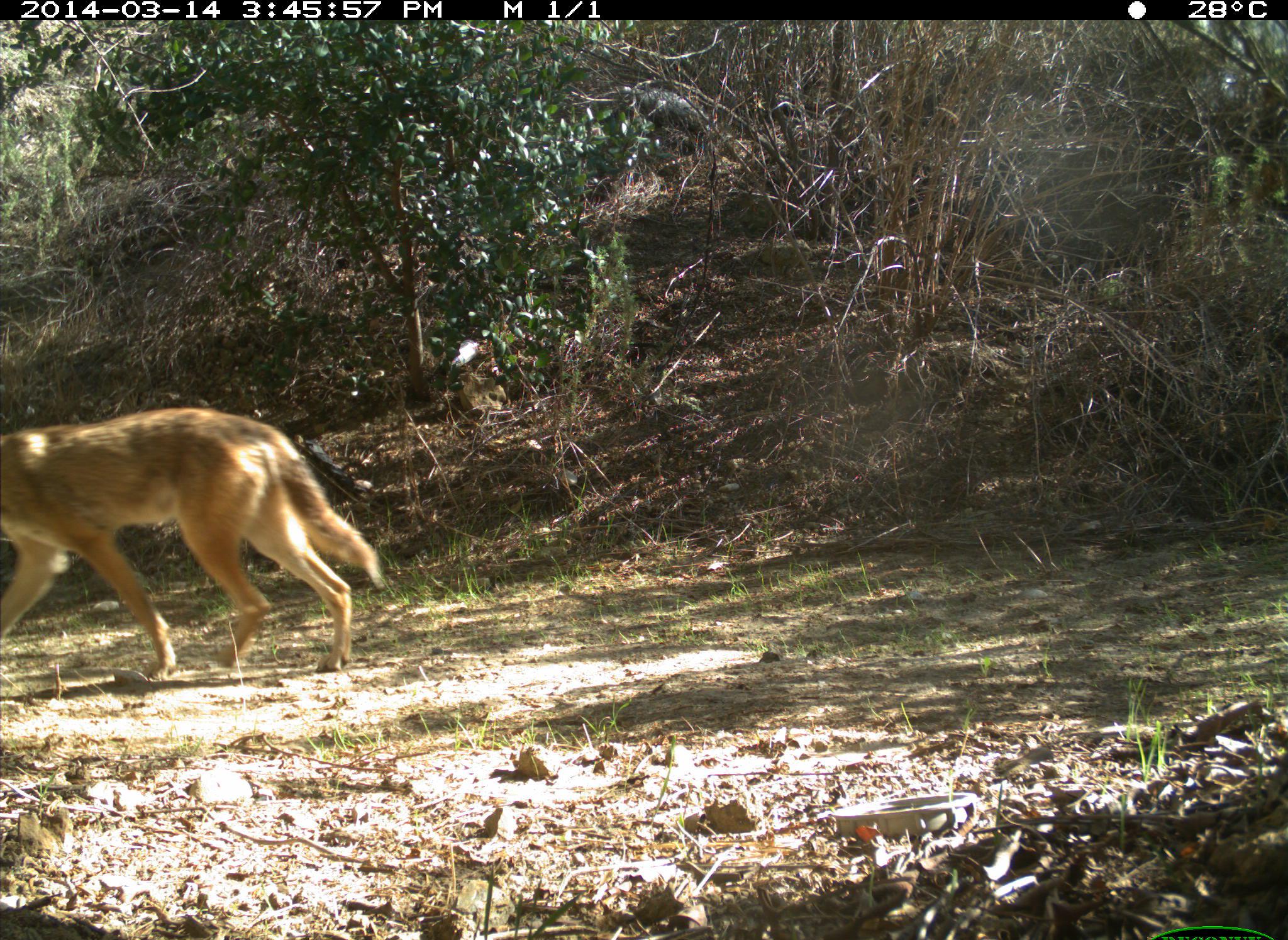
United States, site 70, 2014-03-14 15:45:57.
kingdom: Animalia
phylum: Chordata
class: Mammalia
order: Carnivora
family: Canidae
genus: Canis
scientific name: Canis latrans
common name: coyote